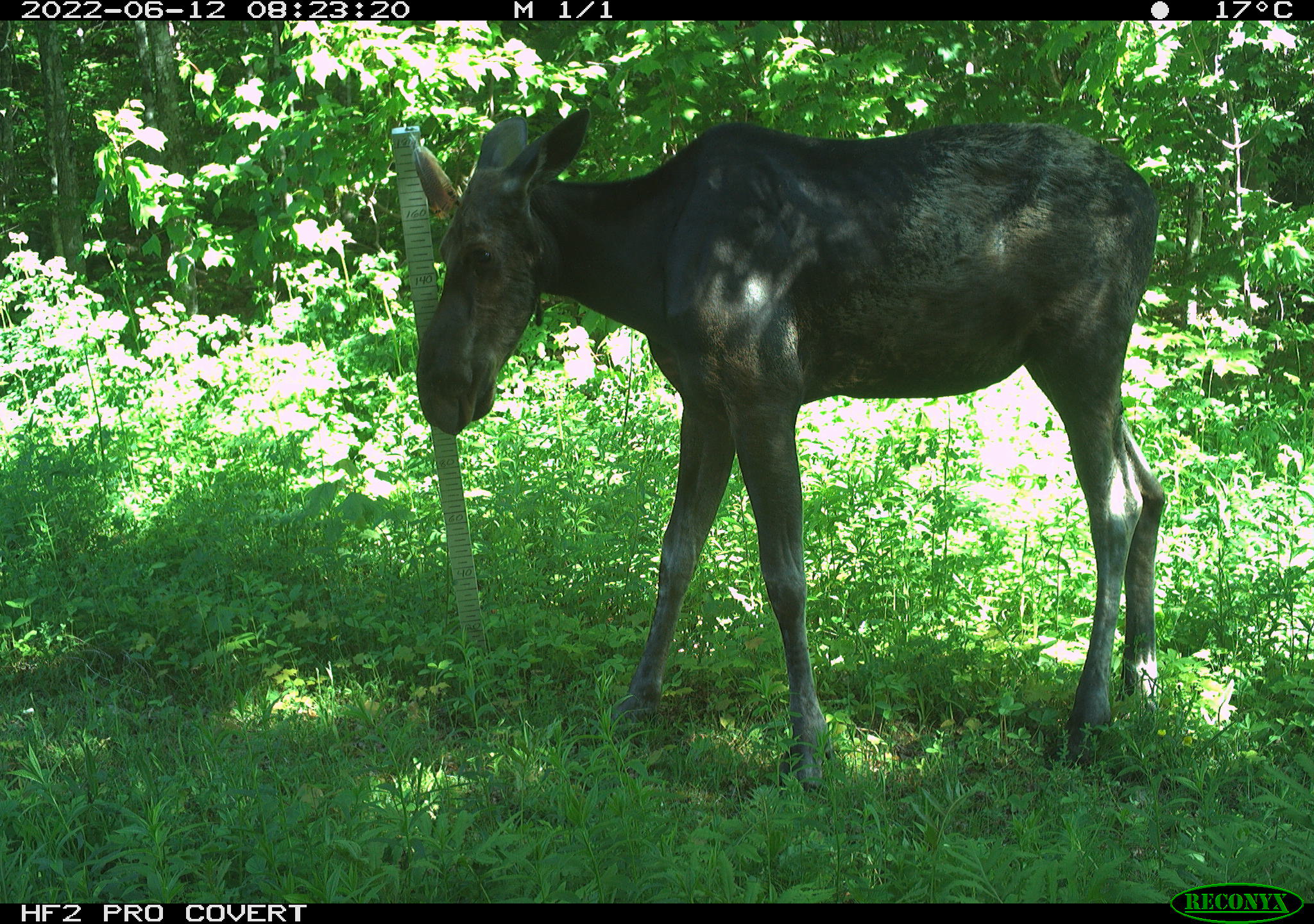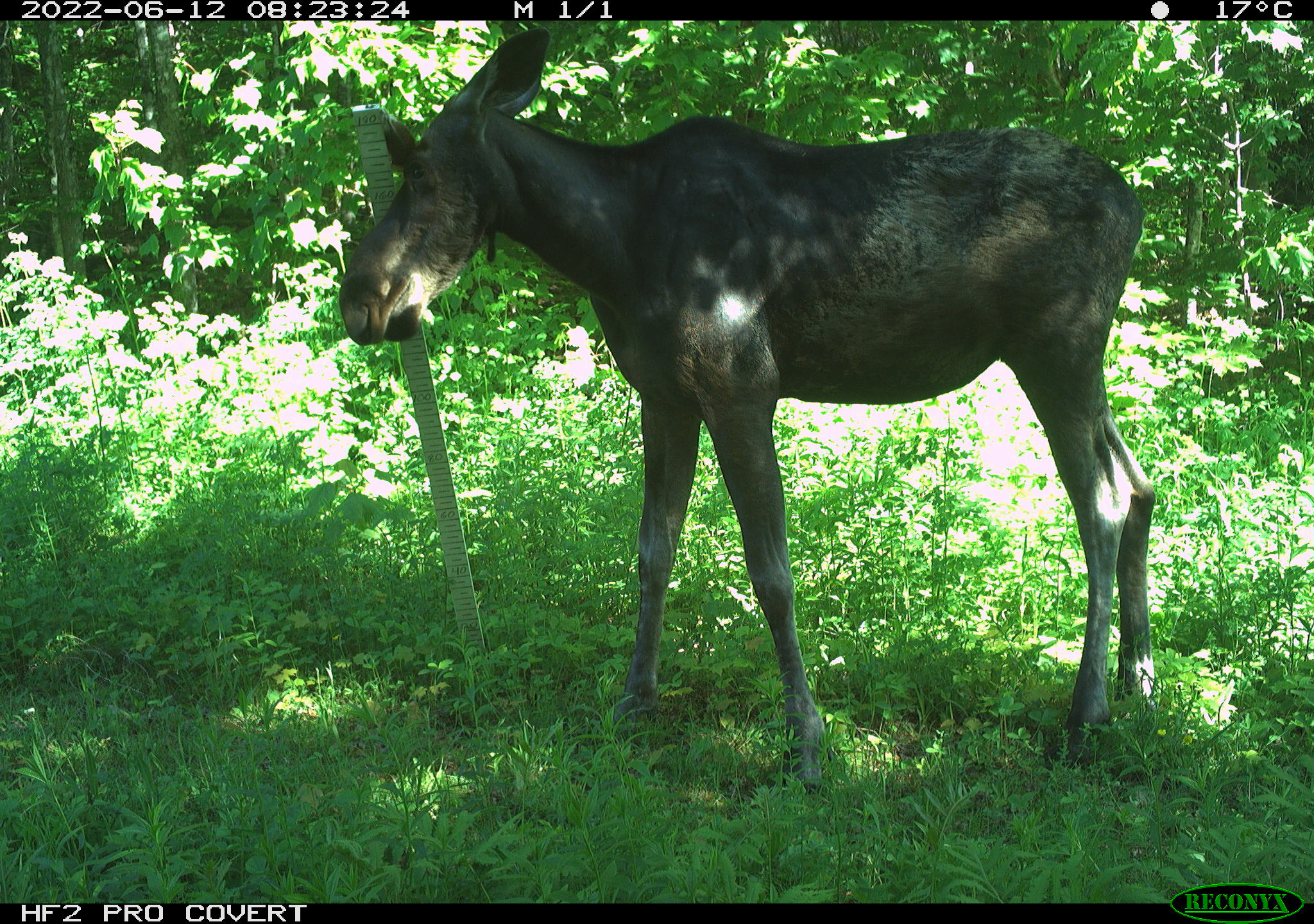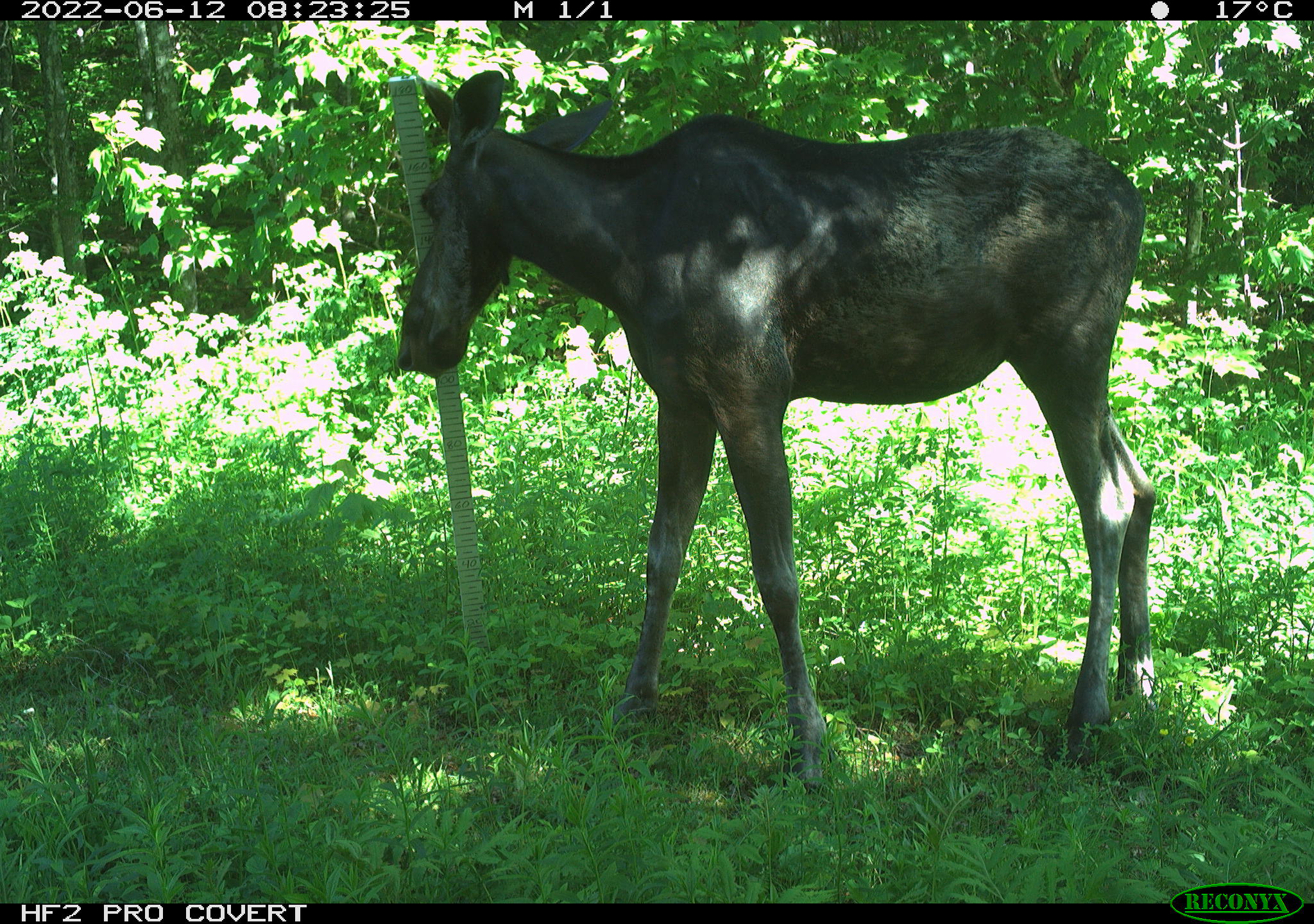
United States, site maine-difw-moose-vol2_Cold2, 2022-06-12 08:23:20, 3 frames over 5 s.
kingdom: Animalia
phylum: Chordata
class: Mammalia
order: Artiodactyla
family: Cervidae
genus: Alces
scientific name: Alces alces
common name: moose